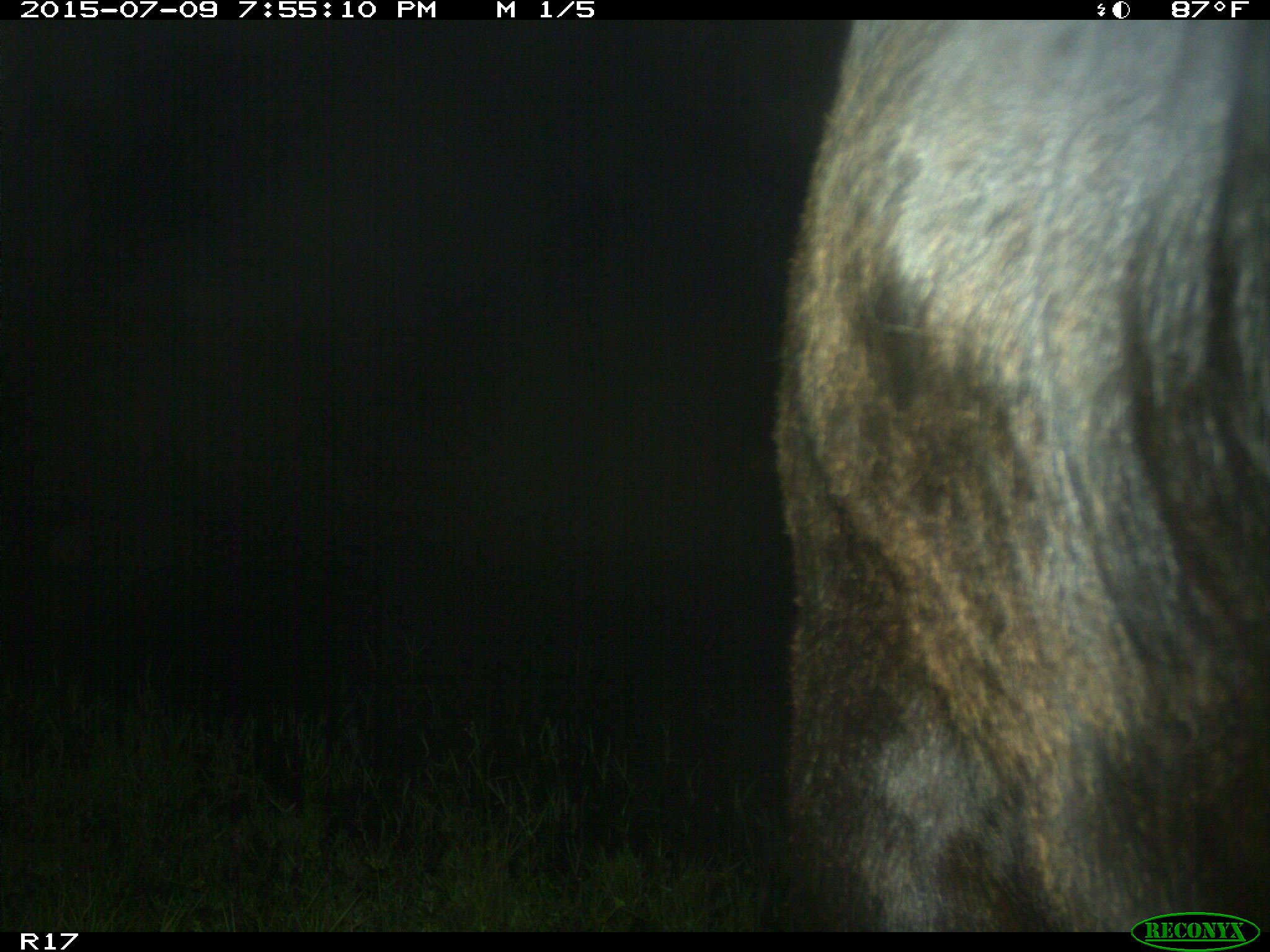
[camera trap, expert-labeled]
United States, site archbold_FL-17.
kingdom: Animalia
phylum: Chordata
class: Mammalia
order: Artiodactyla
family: Bovidae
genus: Bos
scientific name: Bos taurus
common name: domestic cow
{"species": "Bos taurus (domestic cow)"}